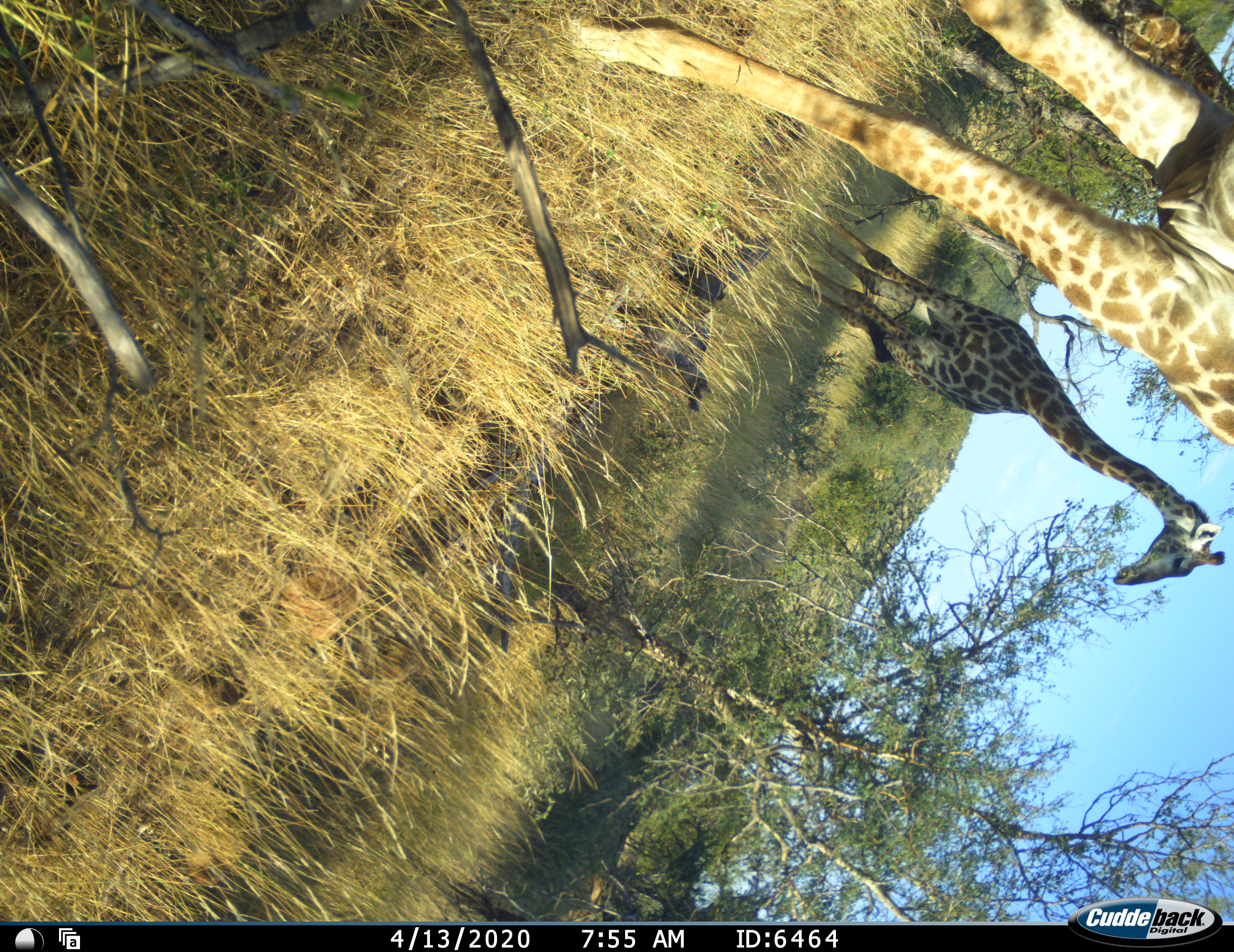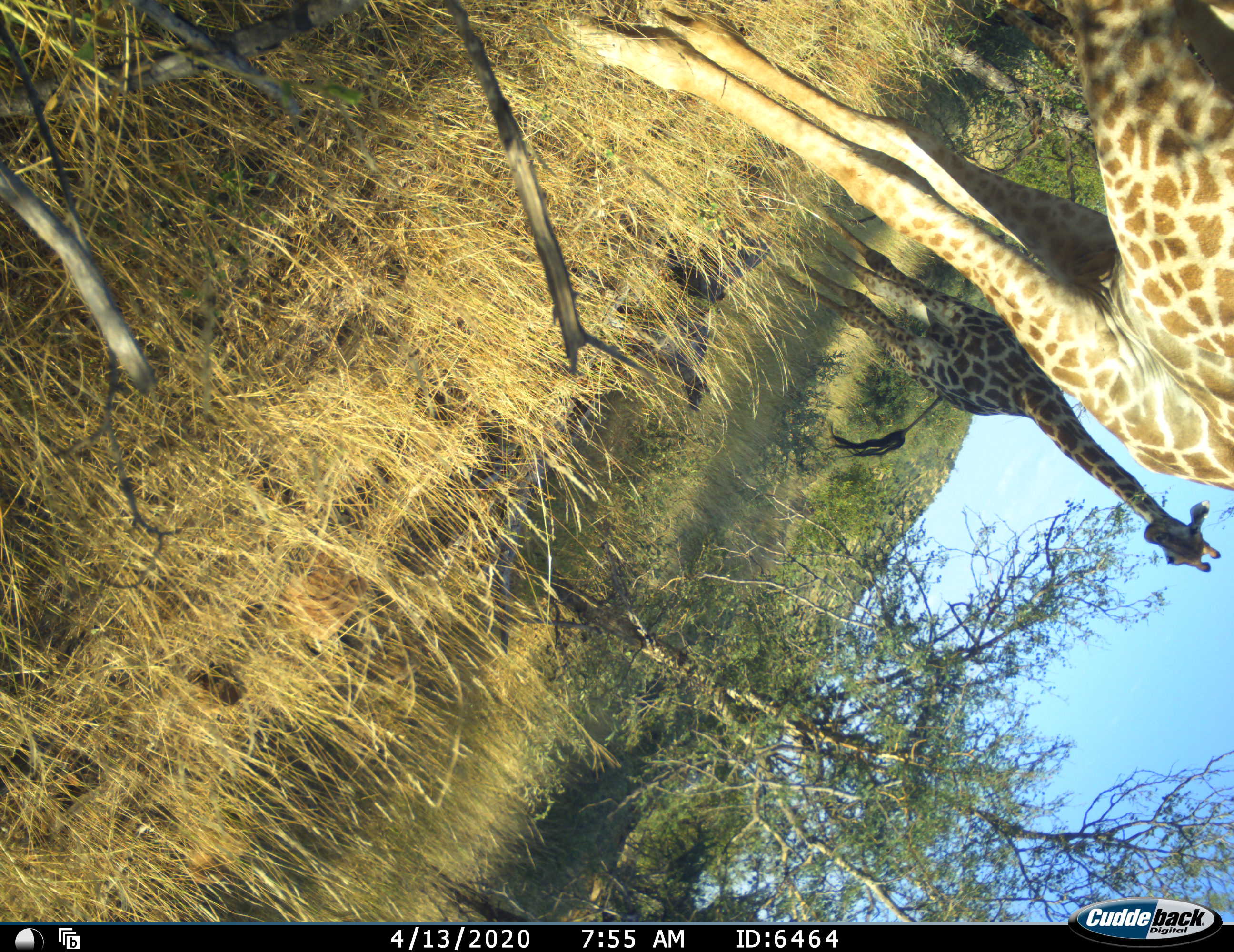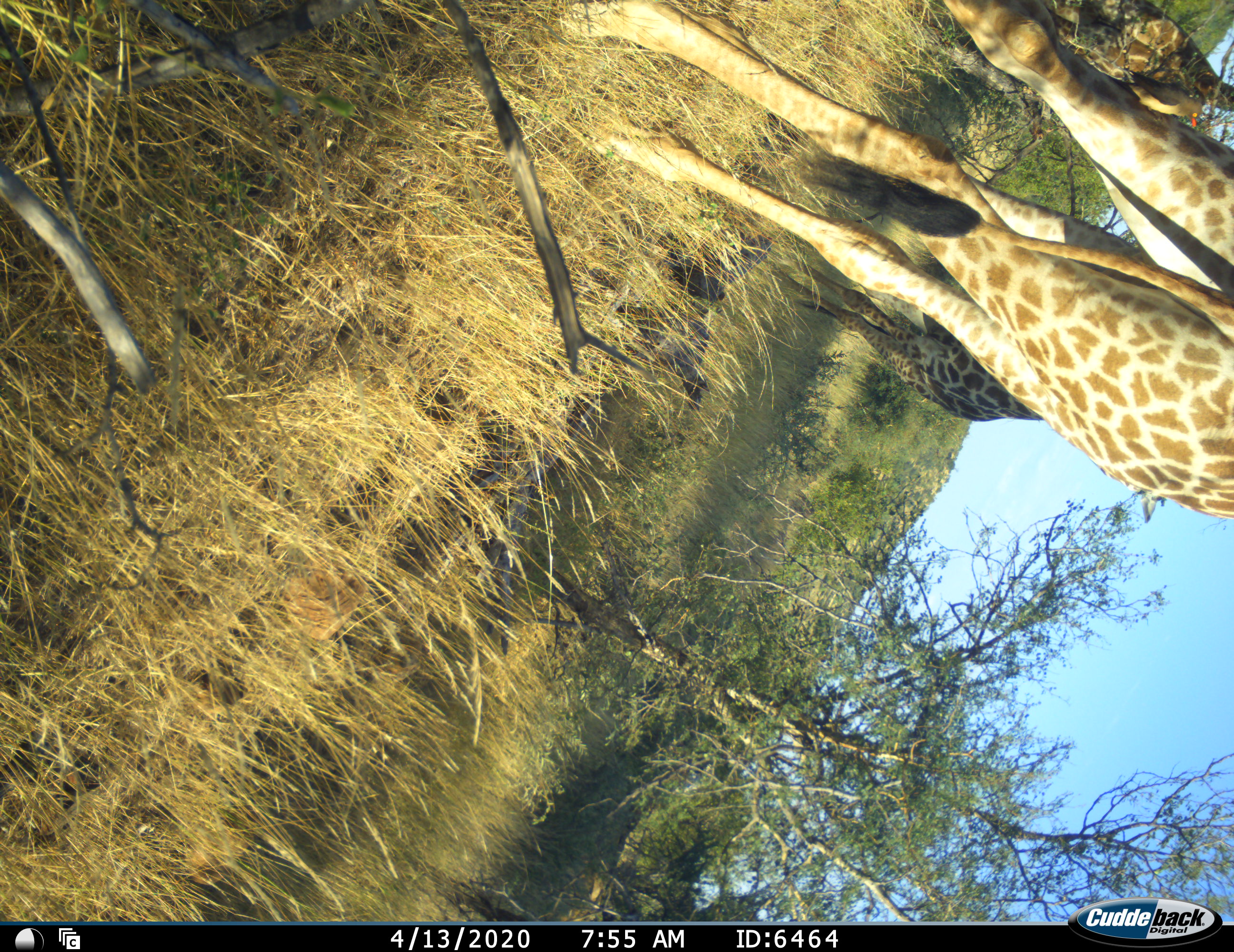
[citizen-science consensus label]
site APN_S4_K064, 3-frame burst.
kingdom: Animalia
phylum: Chordata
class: Mammalia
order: Artiodactyla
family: Giraffidae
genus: Giraffa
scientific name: Giraffa camelopardalis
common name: giraffe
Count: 2.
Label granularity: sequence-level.